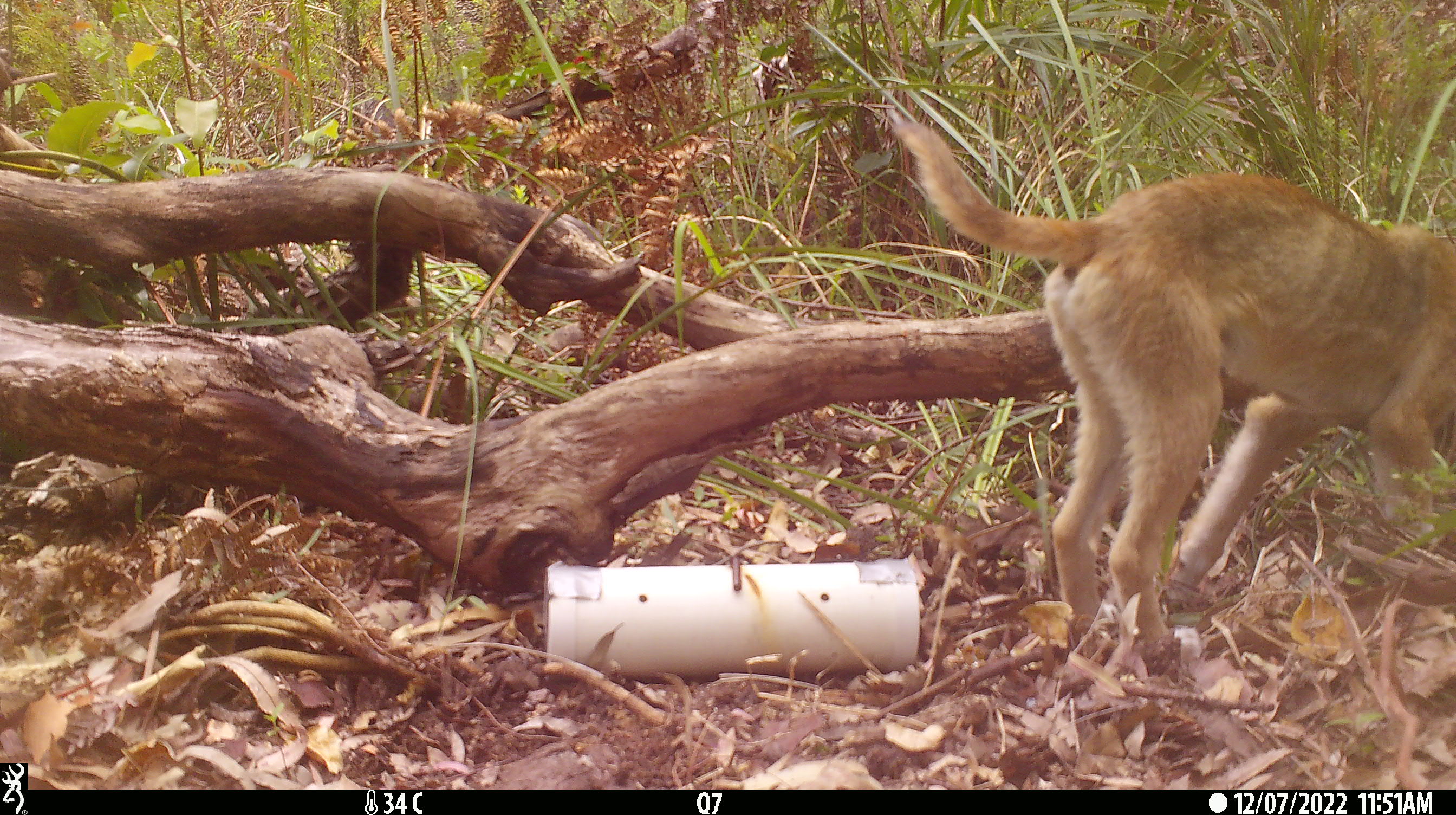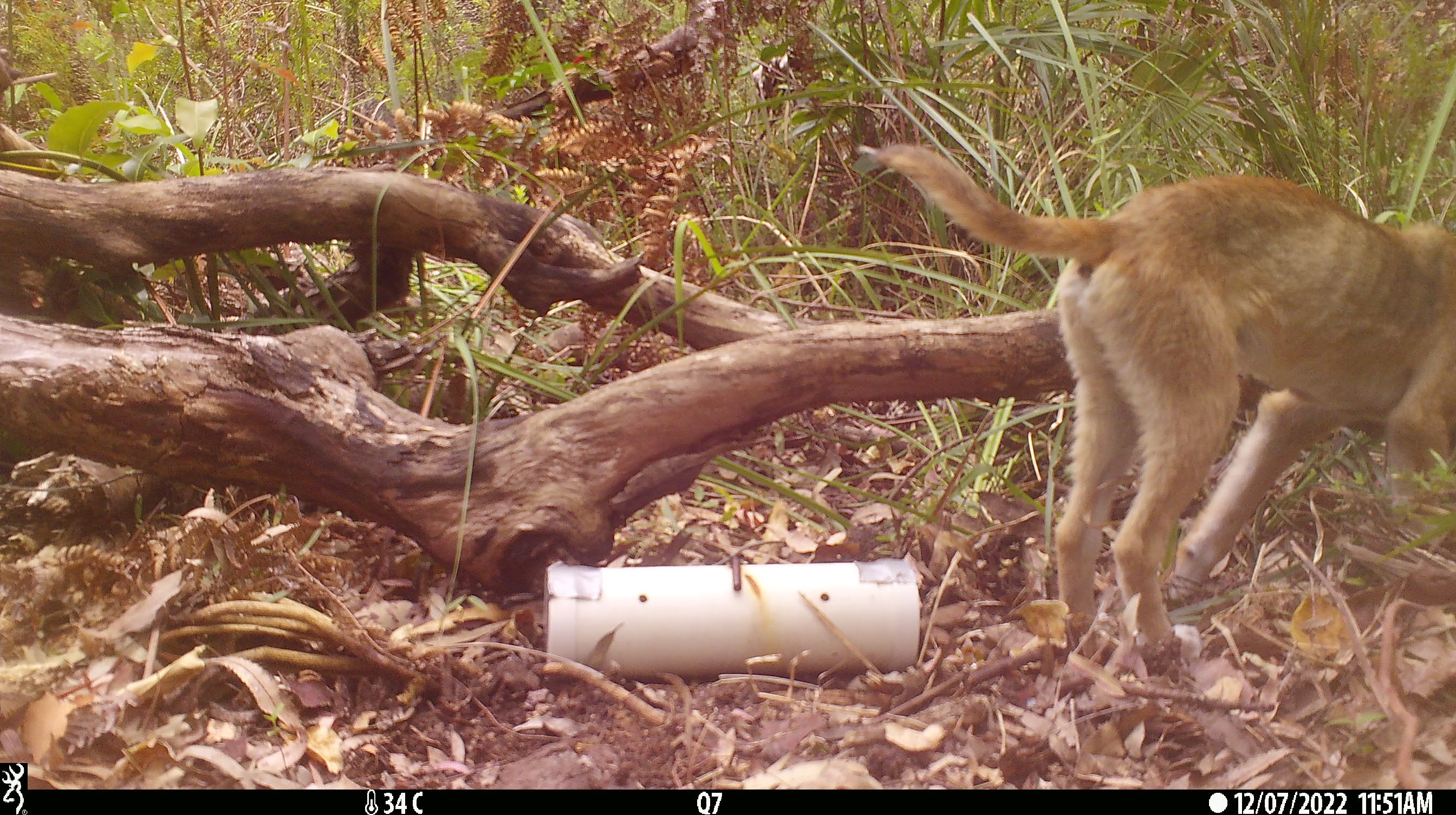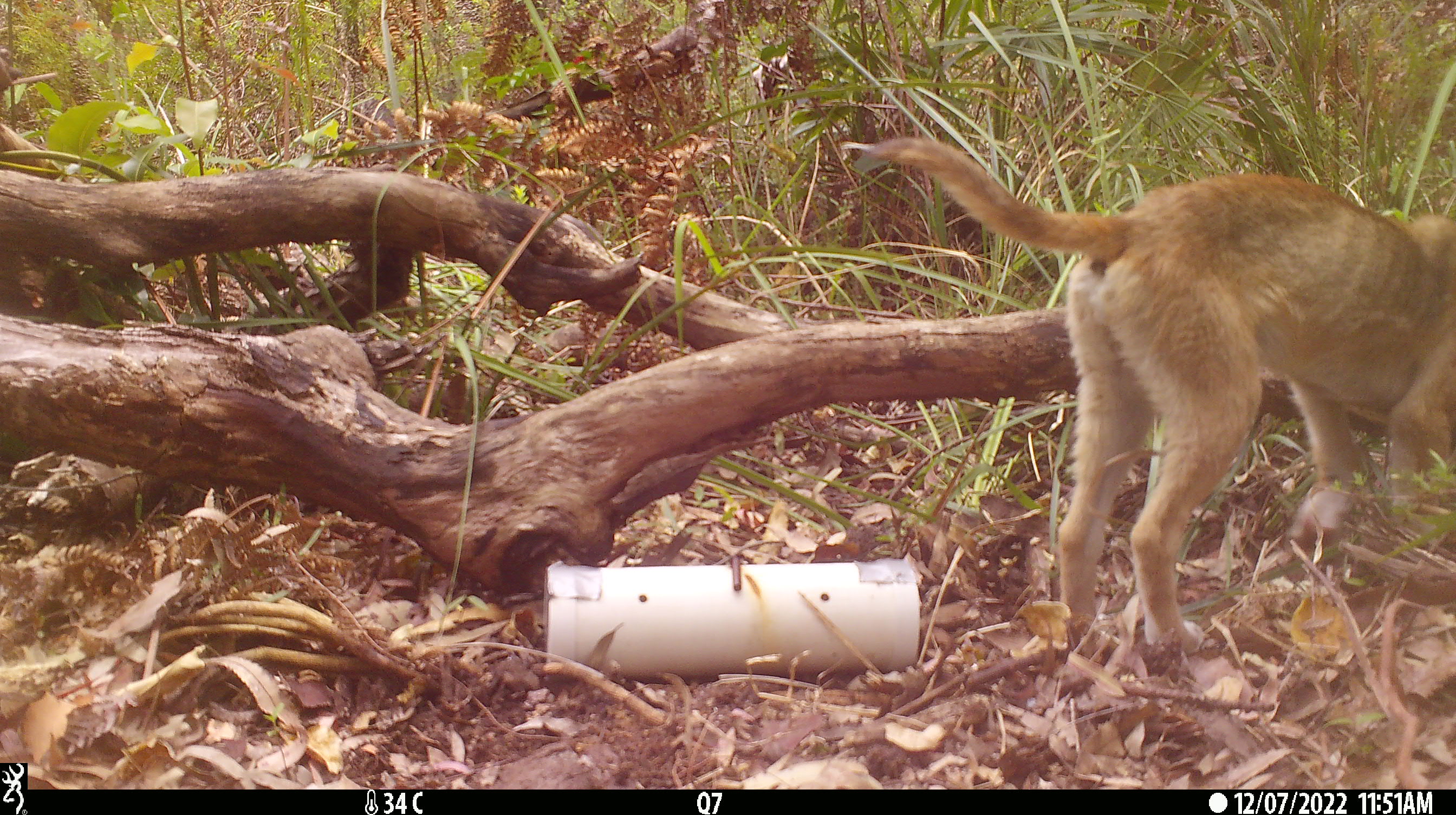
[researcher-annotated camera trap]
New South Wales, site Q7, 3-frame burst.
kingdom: Animalia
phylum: Chordata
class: Mammalia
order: Carnivora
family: Canidae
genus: Canis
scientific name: Canis familiaris dingo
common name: dingo